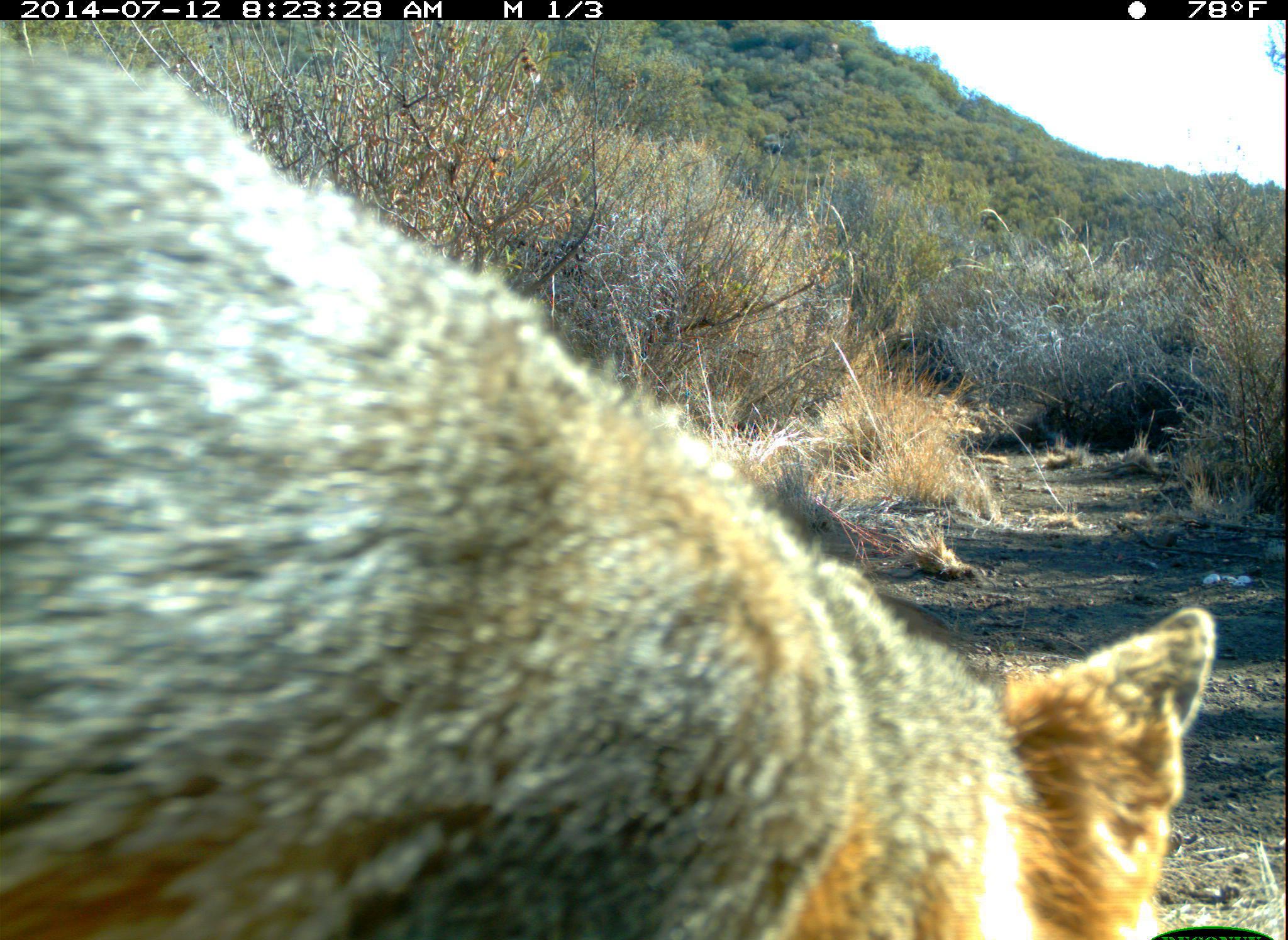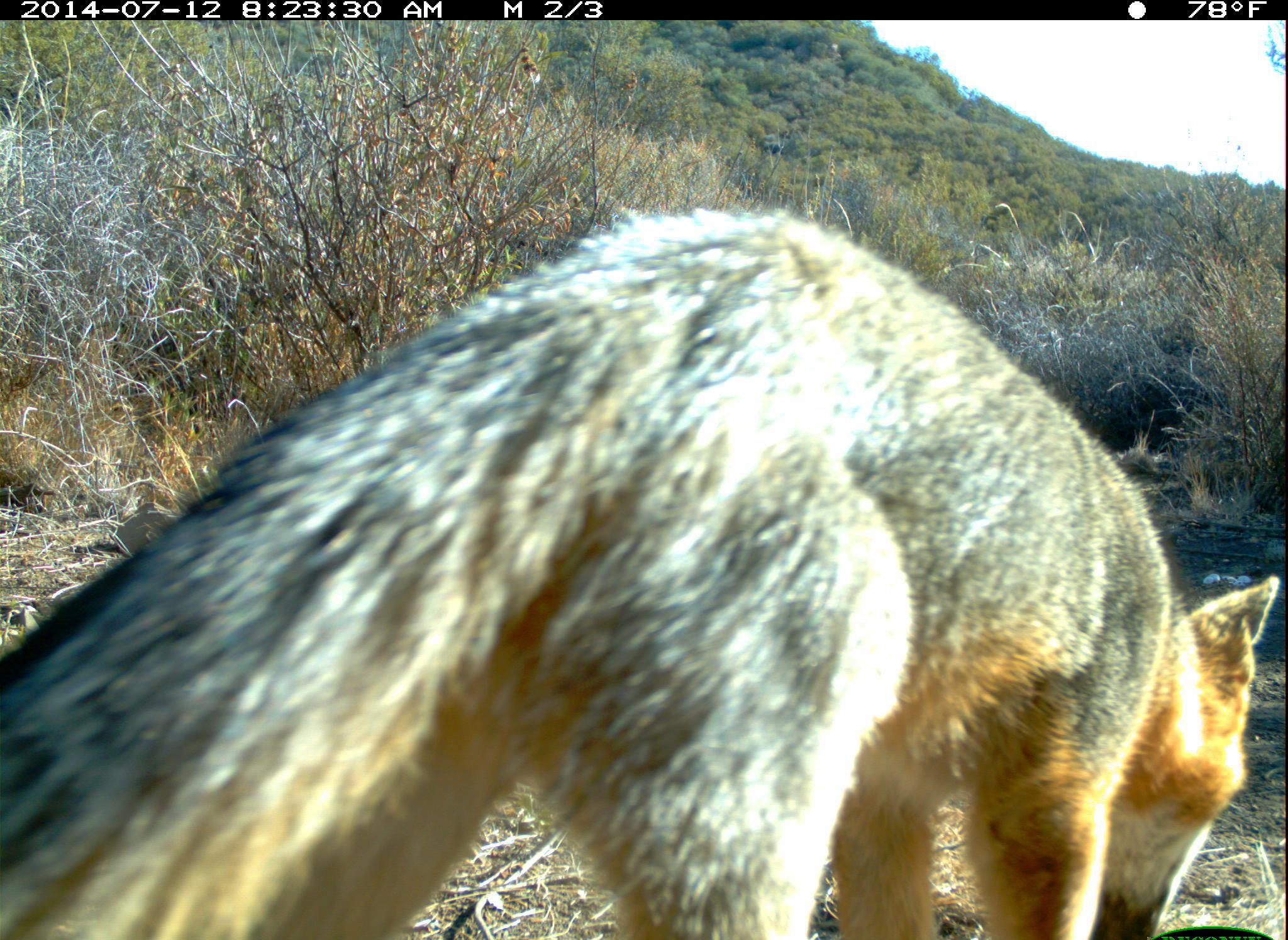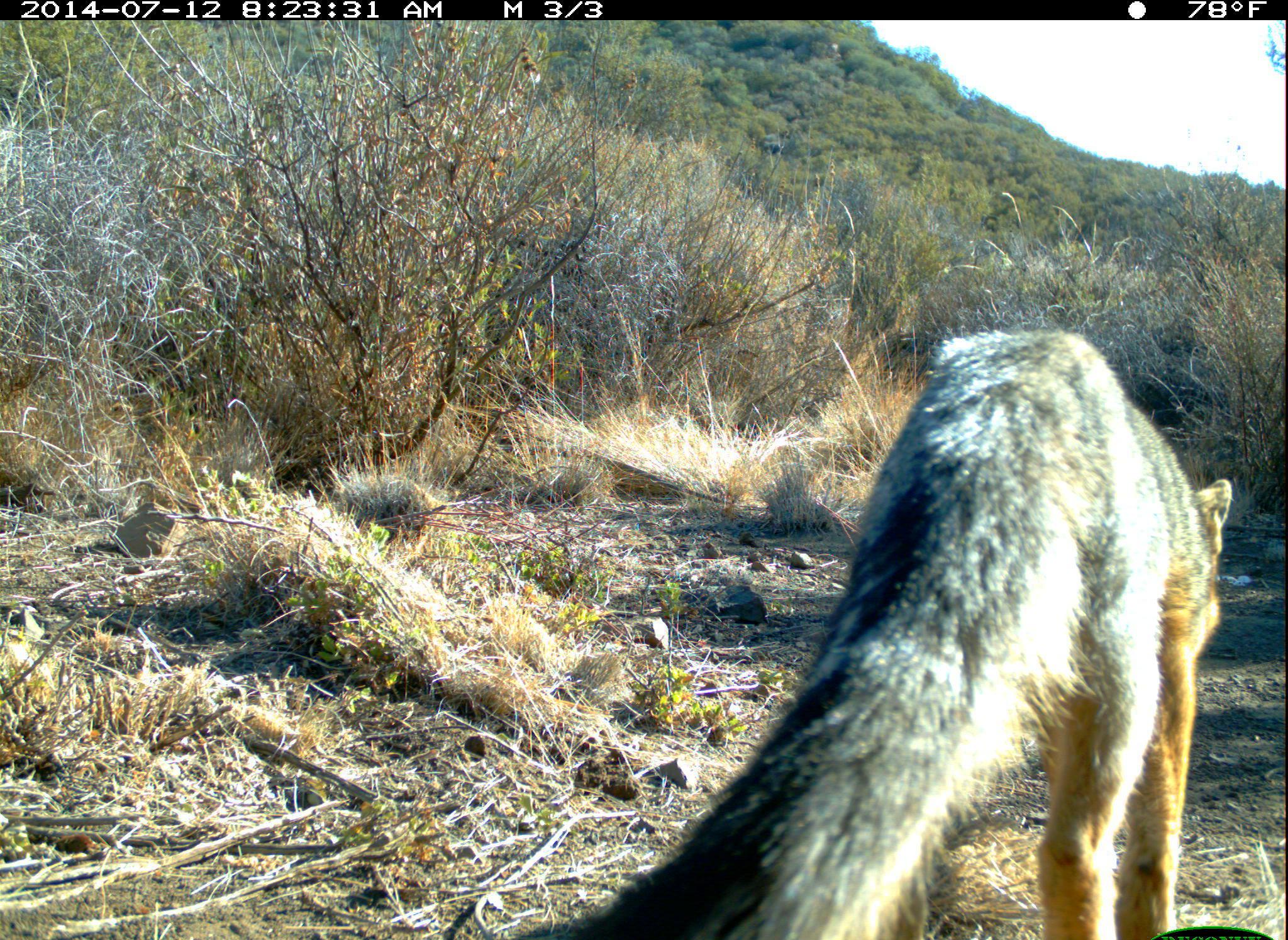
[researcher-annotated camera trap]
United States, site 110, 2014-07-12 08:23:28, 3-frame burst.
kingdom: Animalia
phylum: Chordata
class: Mammalia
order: Carnivora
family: Canidae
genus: Urocyon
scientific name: Urocyon cinereoargenteus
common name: gray fox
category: fox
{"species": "fox (gray fox) (Urocyon cinereoargenteus)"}